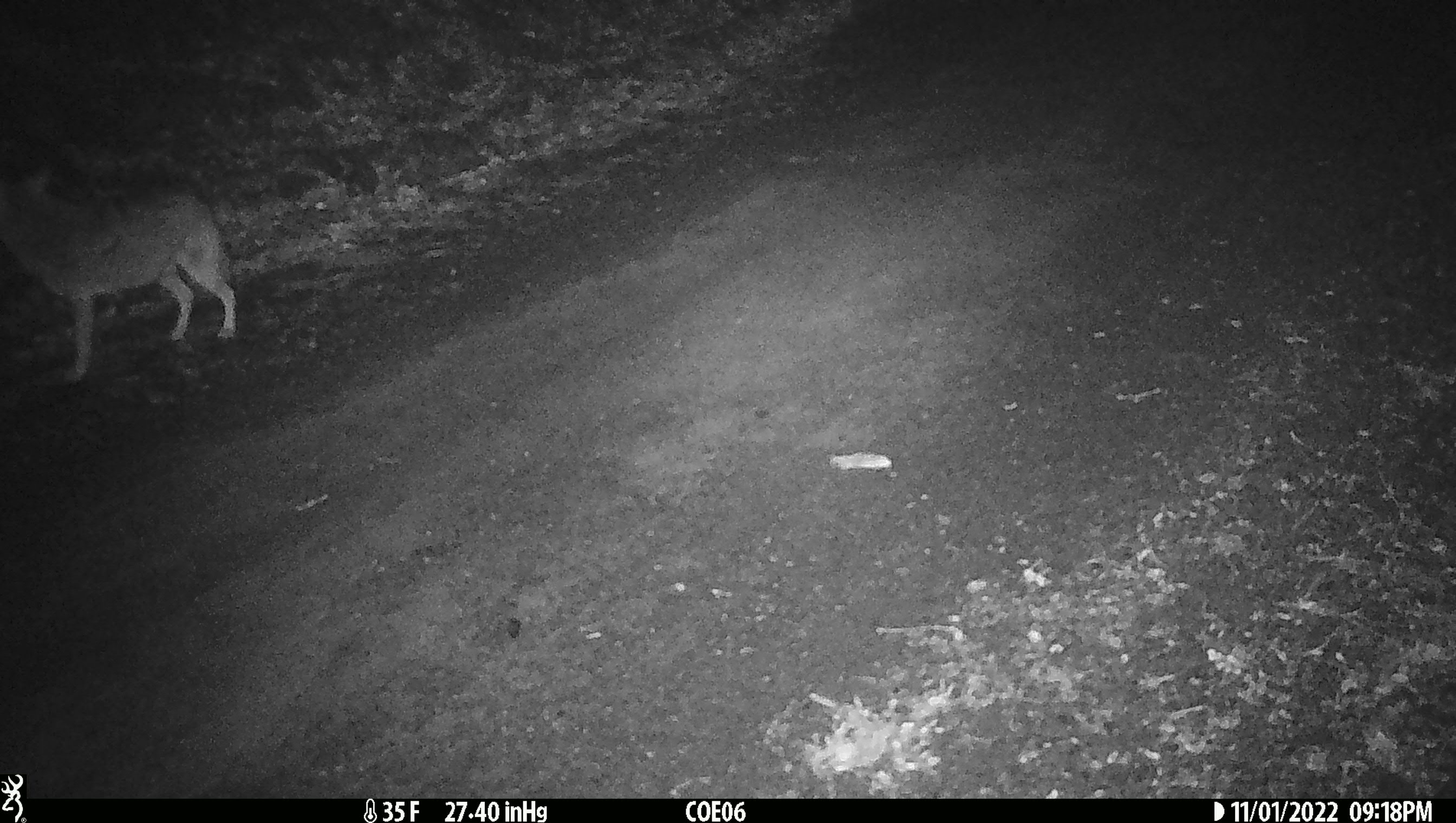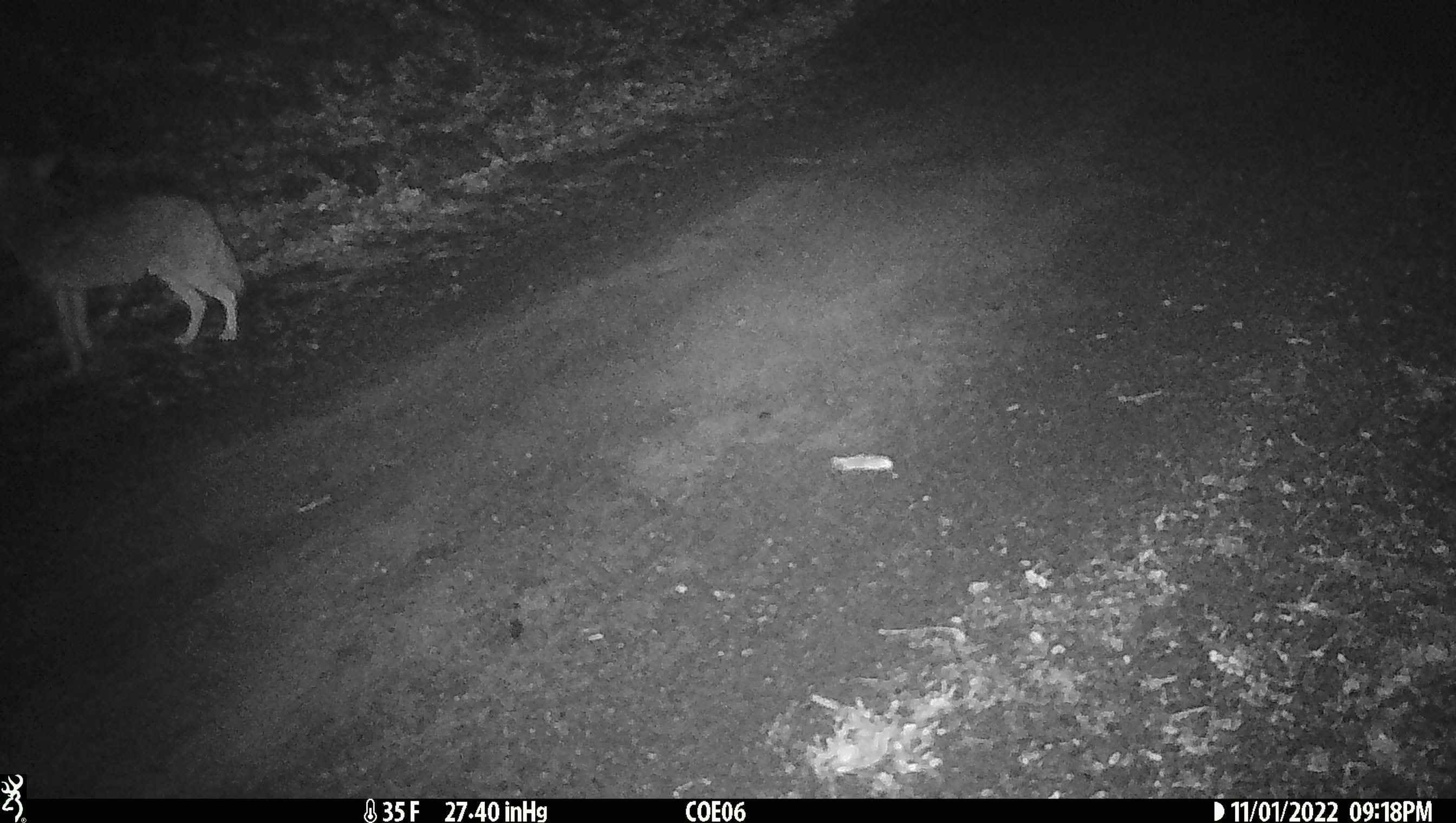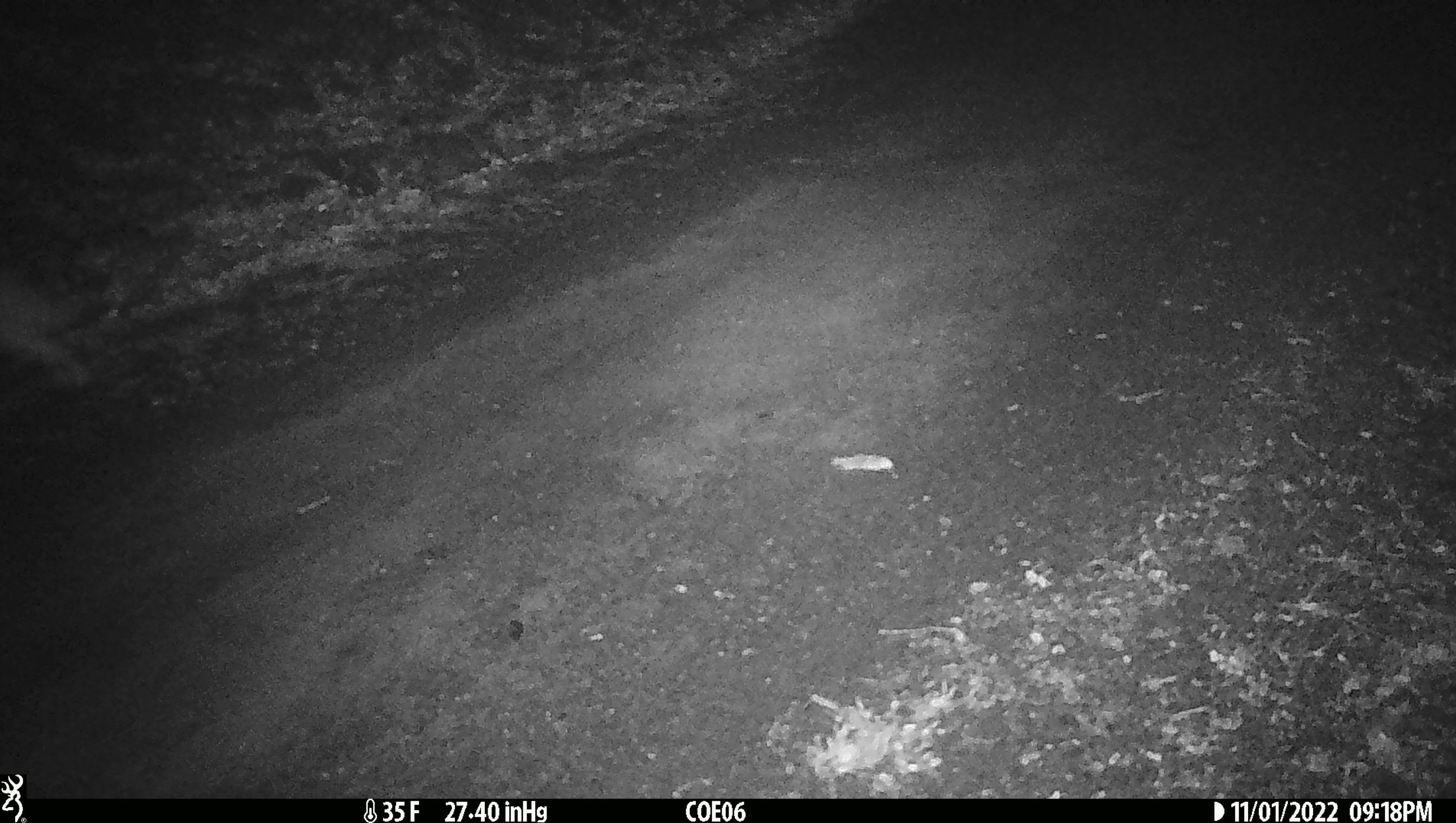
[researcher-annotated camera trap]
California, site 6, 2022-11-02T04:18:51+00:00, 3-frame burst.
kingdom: Animalia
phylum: Chordata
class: Mammalia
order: Carnivora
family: Canidae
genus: Canis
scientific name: Canis latrans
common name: coyote